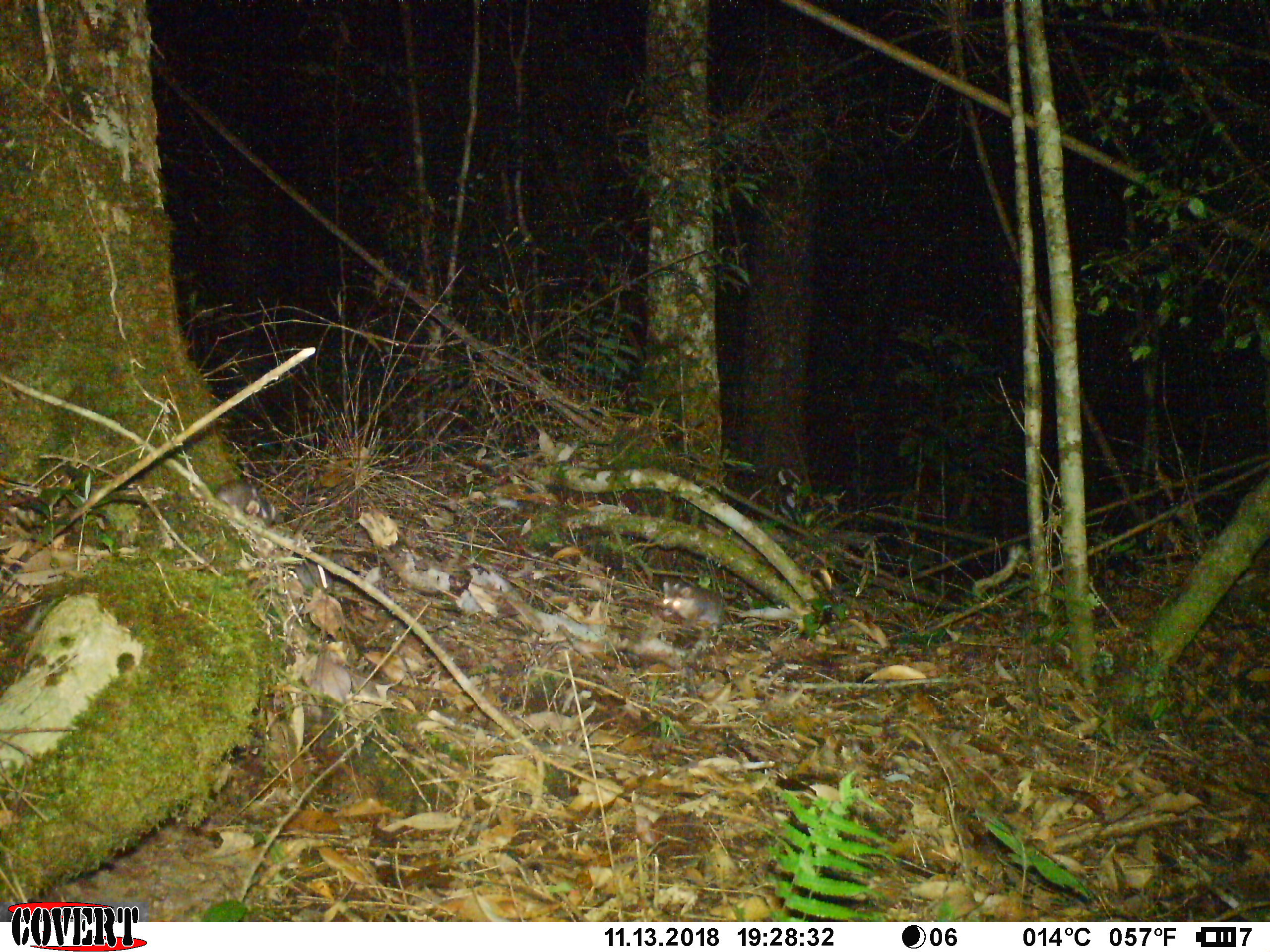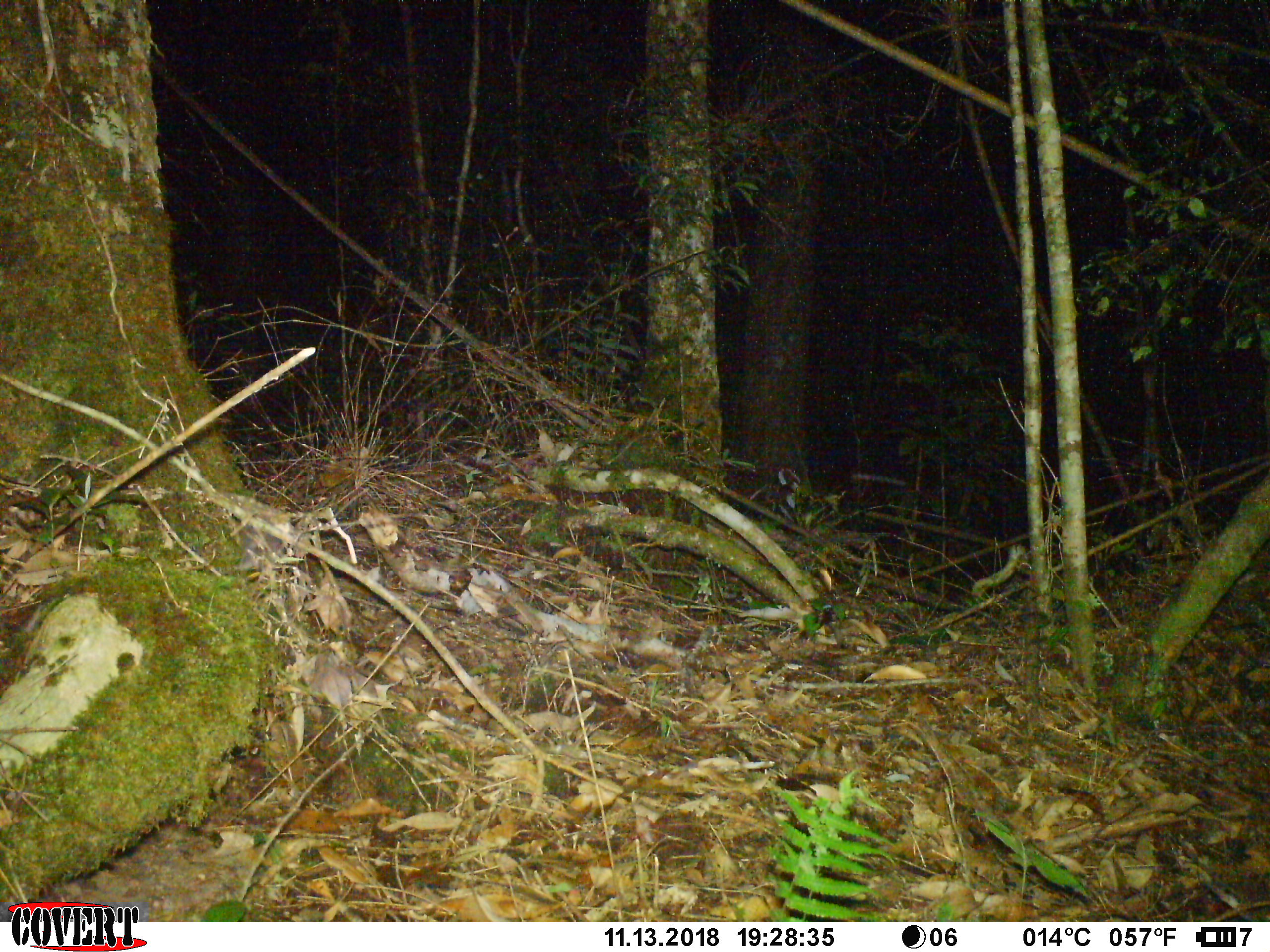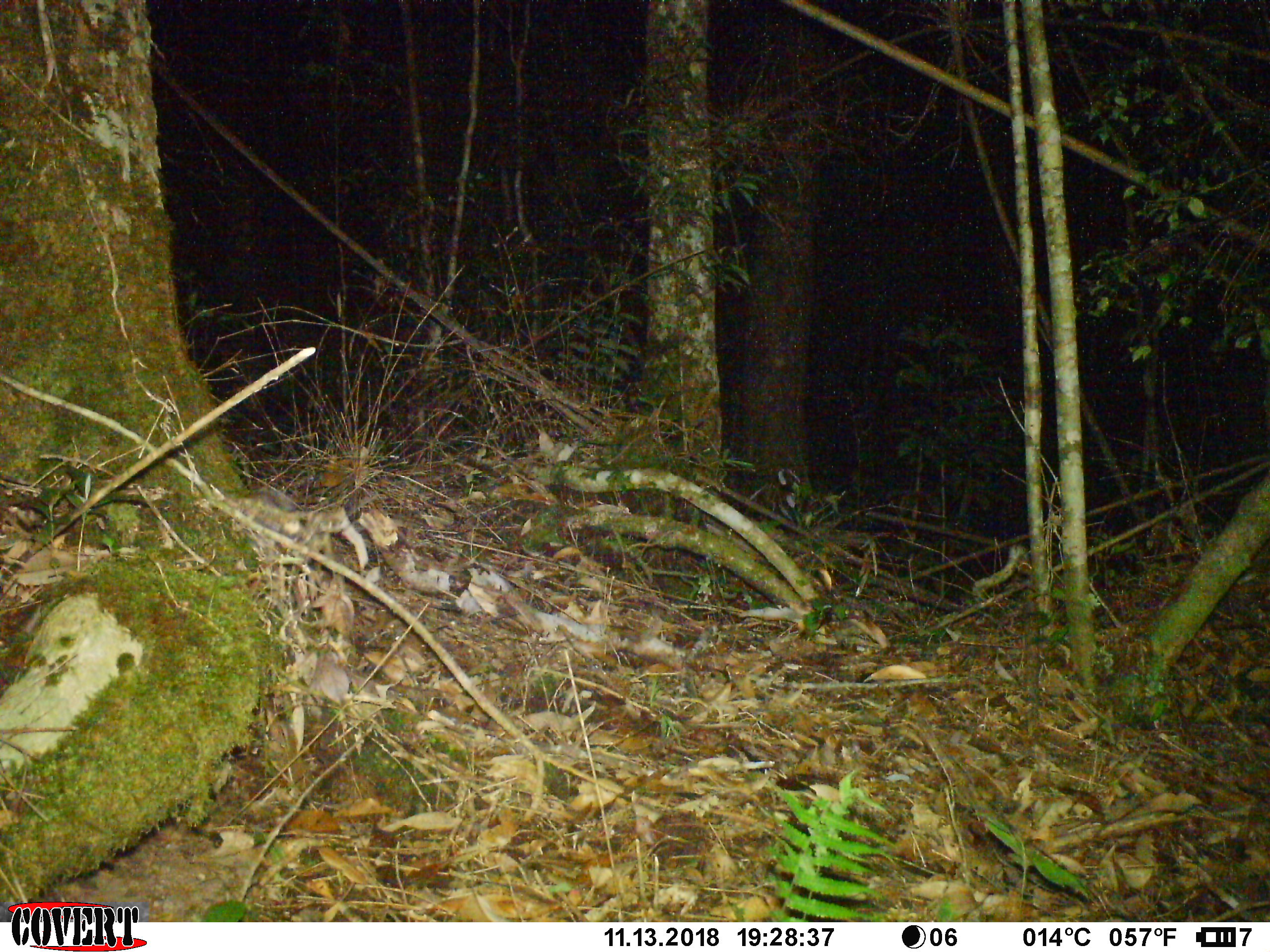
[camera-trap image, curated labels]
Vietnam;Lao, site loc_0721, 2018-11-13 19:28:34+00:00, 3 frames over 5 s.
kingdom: Animalia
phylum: Chordata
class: Mammalia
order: Carnivora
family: Mustelidae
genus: Melogale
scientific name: Melogale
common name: ferret badger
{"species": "ferret badger (Melogale)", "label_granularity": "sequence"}